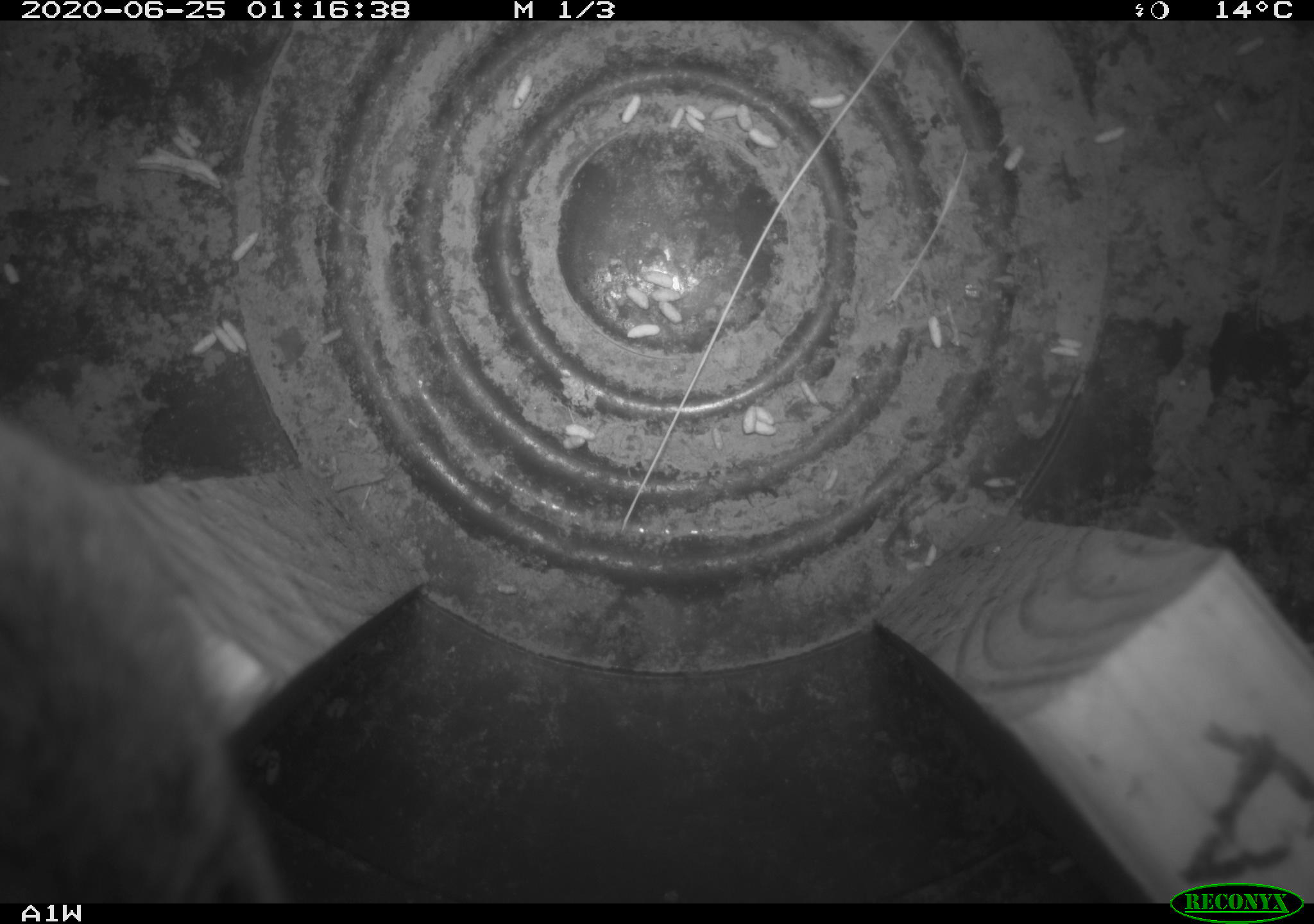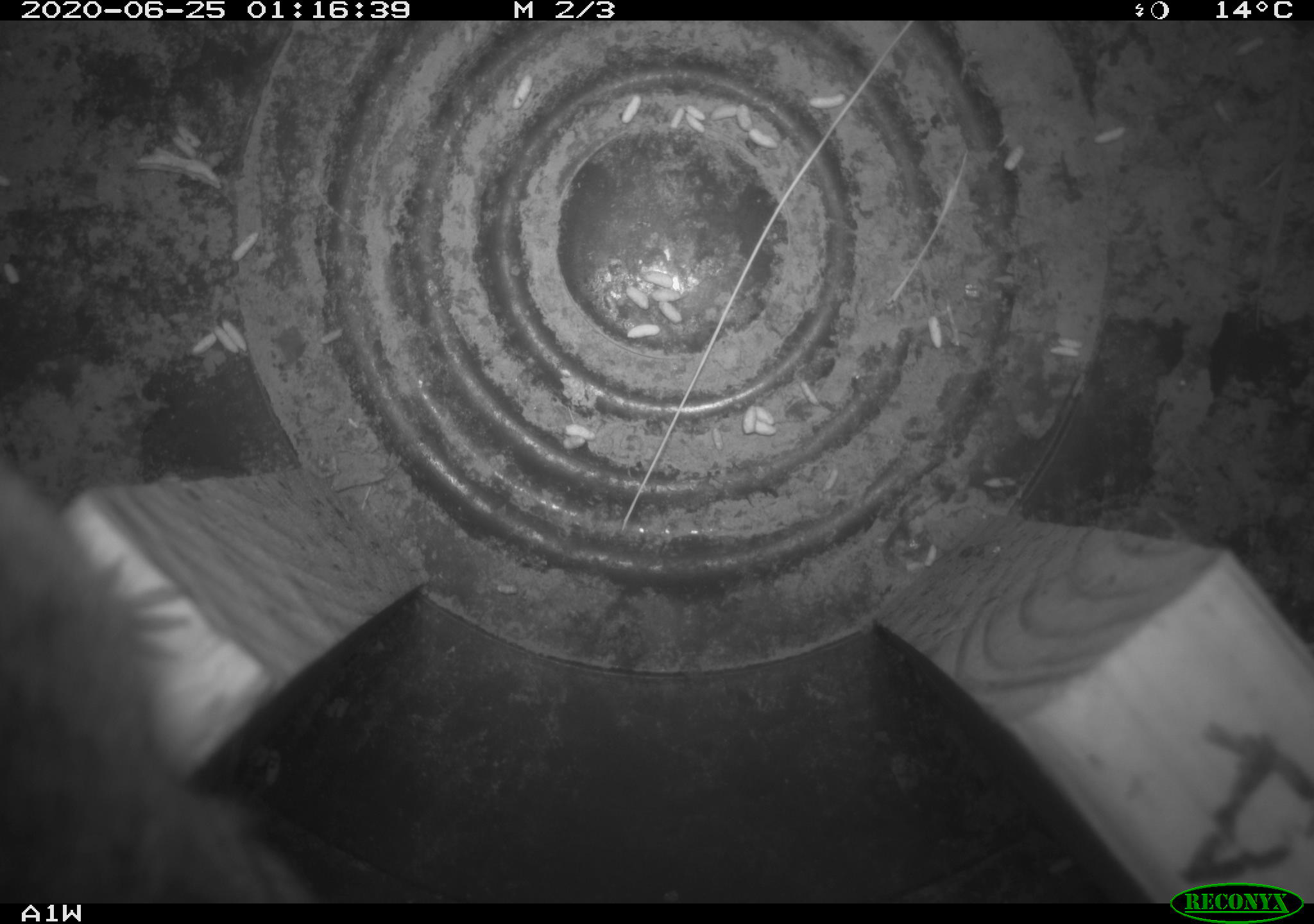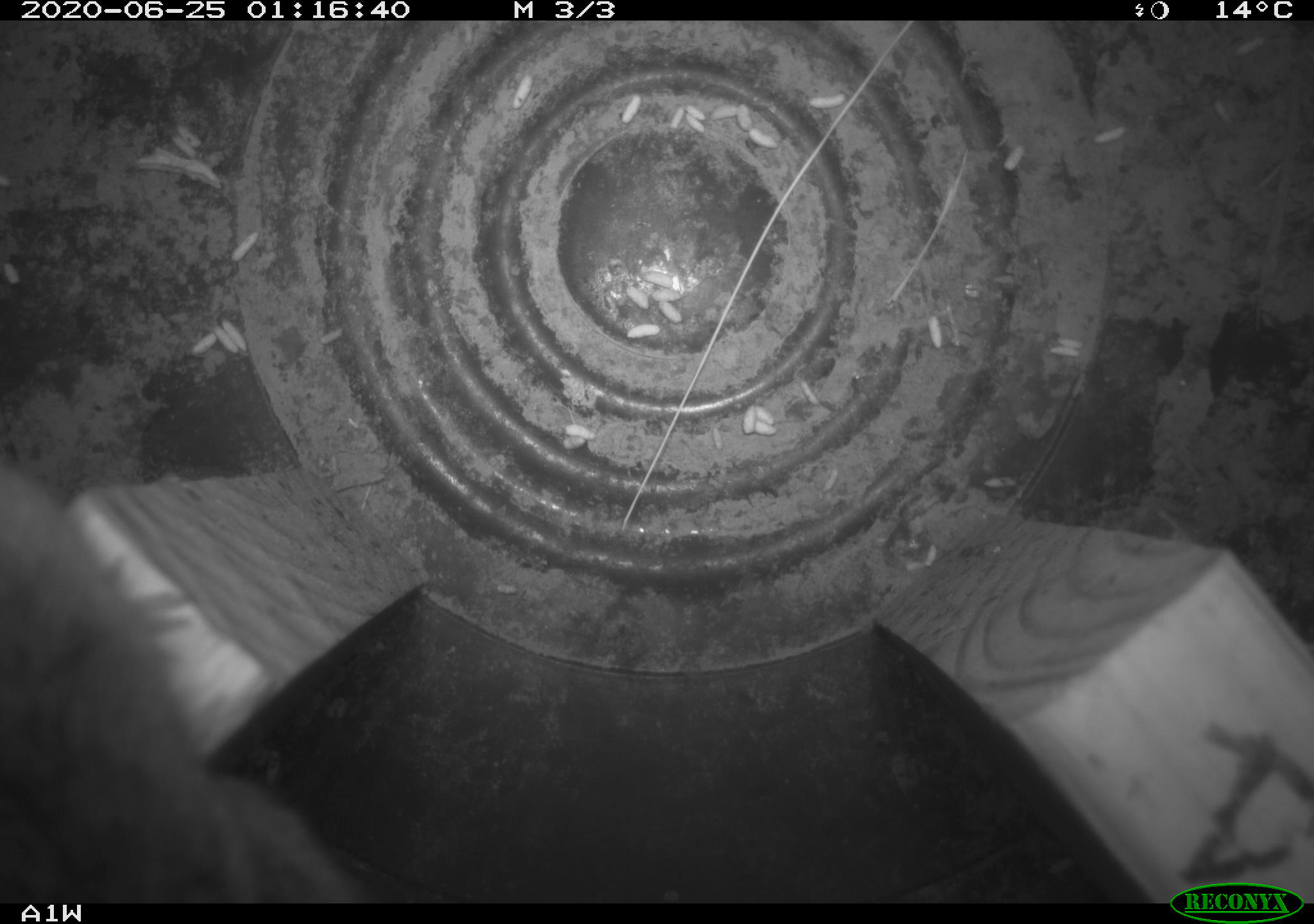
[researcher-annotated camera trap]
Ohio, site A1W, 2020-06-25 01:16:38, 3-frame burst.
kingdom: Animalia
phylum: Chordata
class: Mammalia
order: Rodentia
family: Cricetidae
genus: Microtus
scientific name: Microtus pennsylvanicus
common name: meadow vole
Meadow vole (Microtus pennsylvanicus).